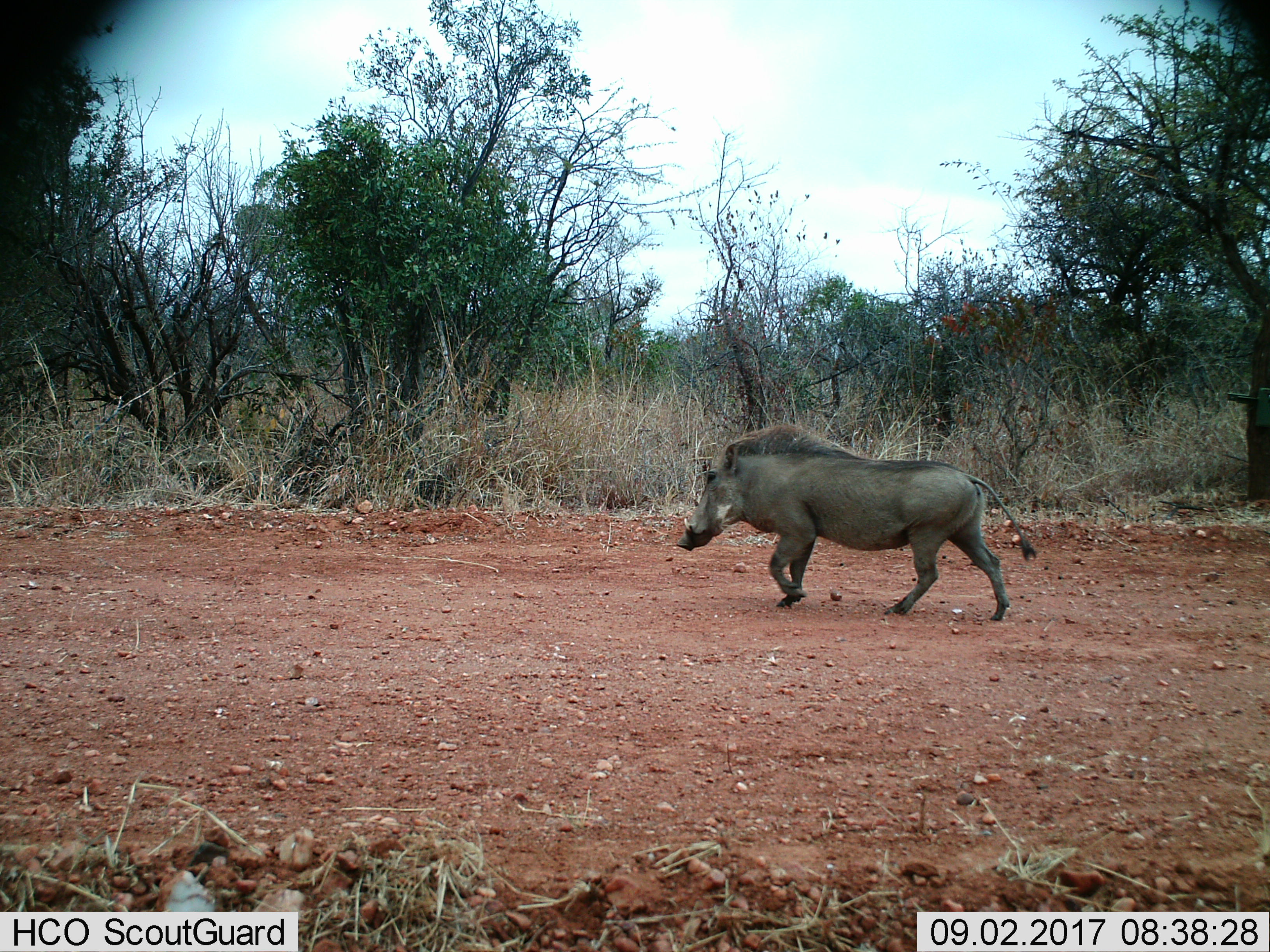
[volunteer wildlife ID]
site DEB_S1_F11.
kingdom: Animalia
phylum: Chordata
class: Mammalia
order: Artiodactyla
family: Suidae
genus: Phacochoerus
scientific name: Phacochoerus africanus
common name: warthog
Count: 1.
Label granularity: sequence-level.